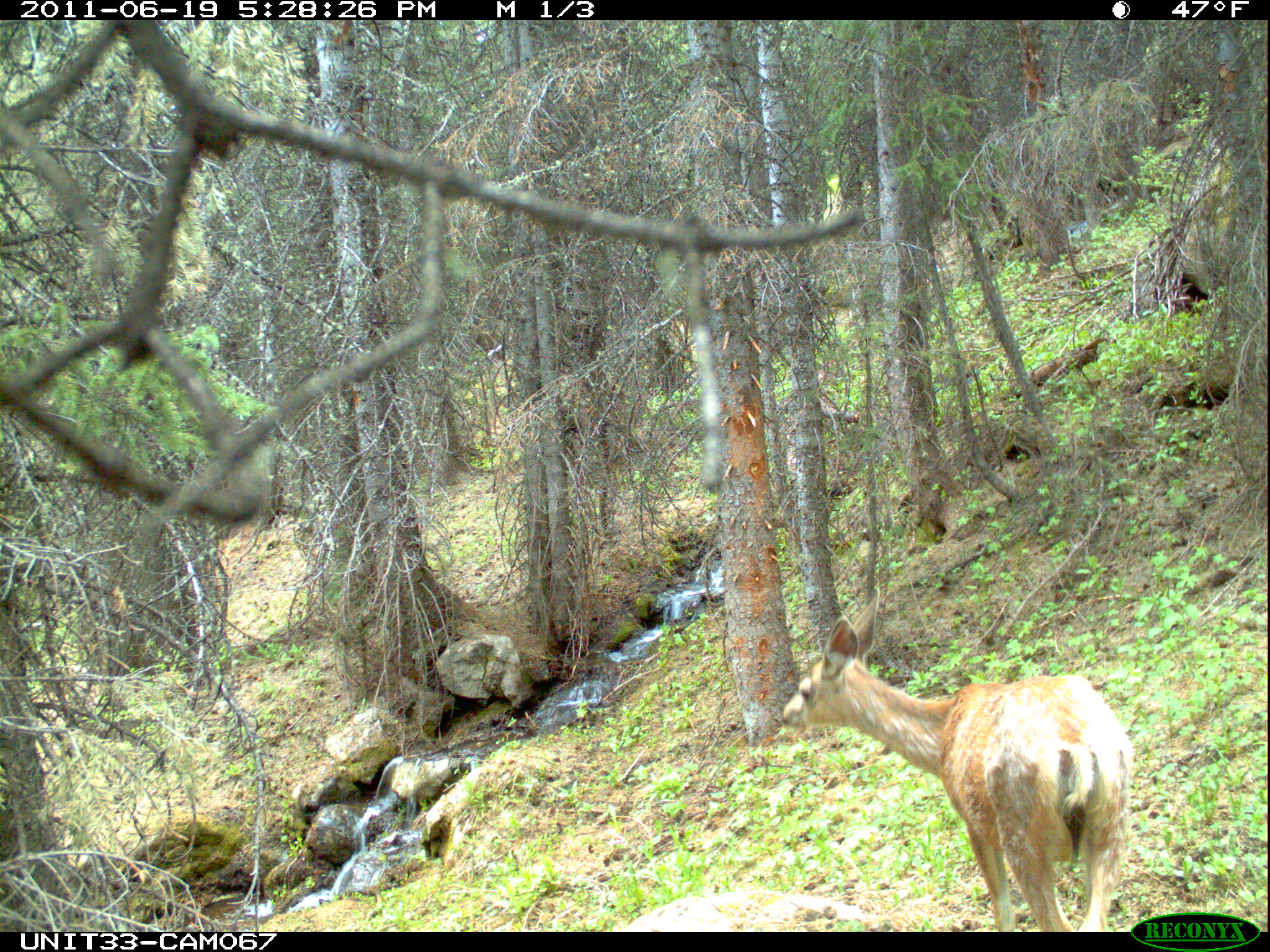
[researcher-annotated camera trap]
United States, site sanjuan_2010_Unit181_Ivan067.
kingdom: Animalia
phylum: Chordata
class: Mammalia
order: Artiodactyla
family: Cervidae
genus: Odocoileus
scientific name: Odocoileus hemionus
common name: mule deer